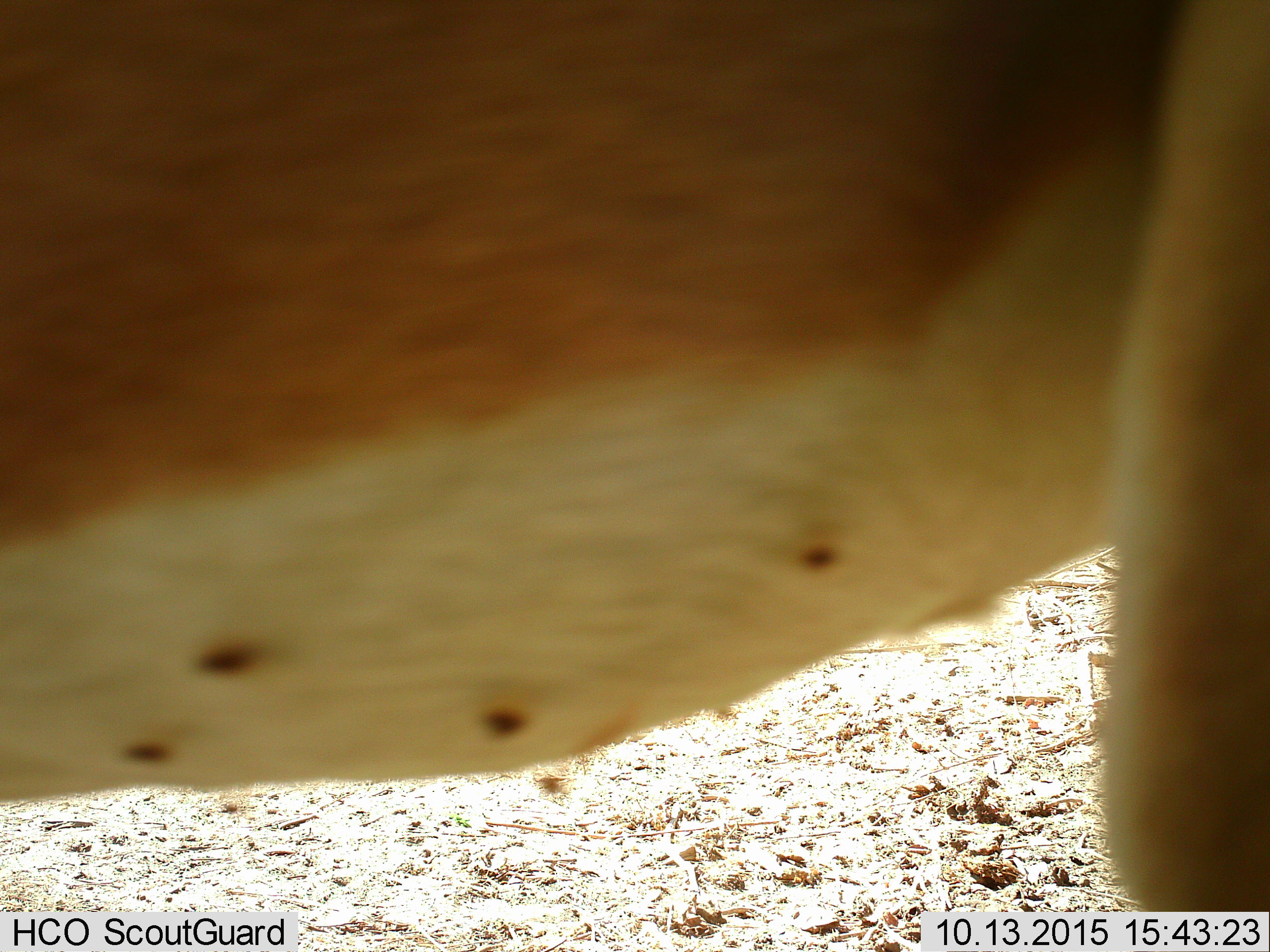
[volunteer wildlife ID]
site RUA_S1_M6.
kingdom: Animalia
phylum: Chordata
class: Mammalia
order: Artiodactyla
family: Bovidae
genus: Aepyceros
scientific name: Aepyceros melampus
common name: impala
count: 1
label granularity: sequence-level